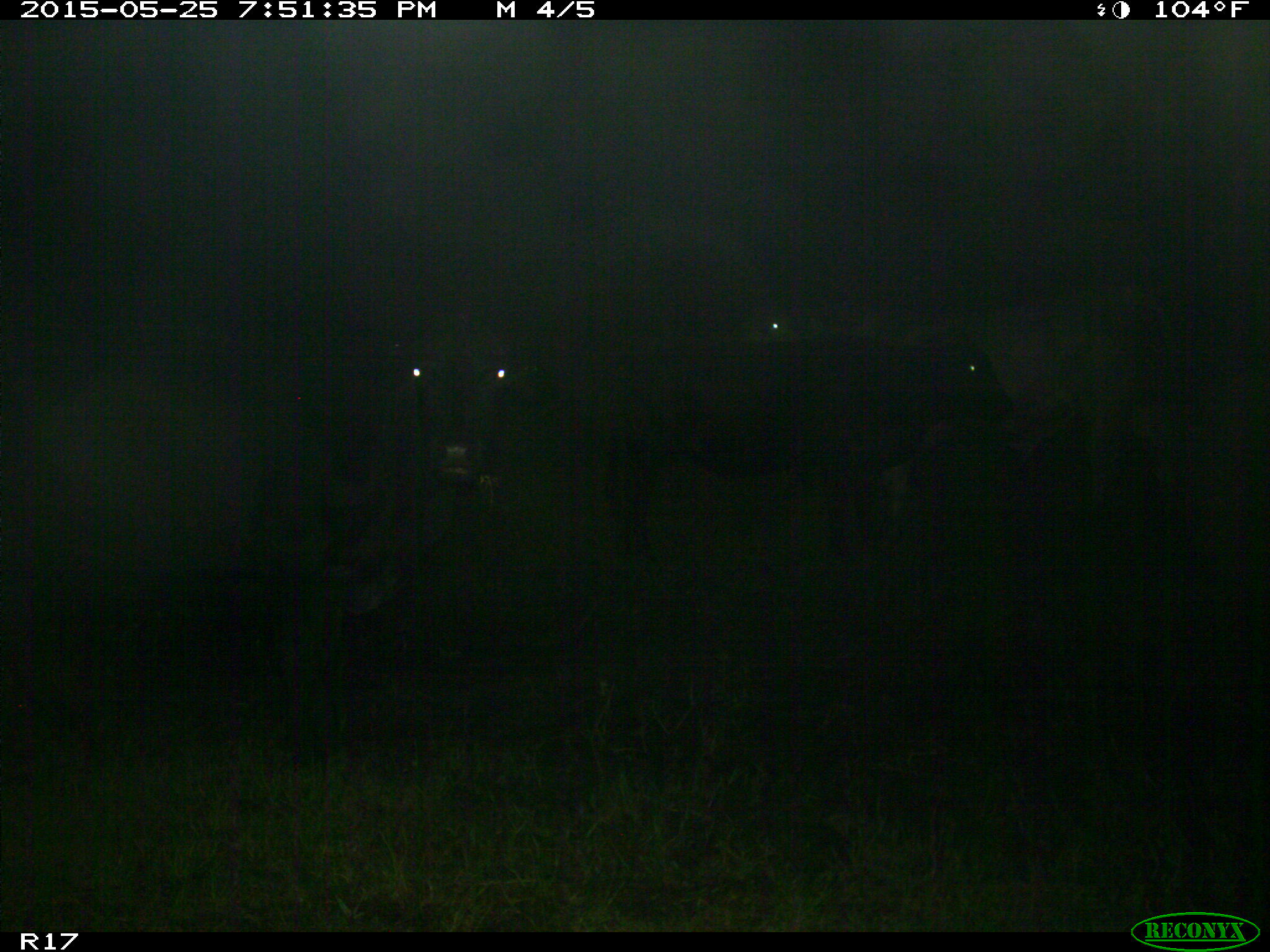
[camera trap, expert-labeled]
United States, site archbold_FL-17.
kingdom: Animalia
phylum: Chordata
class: Mammalia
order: Artiodactyla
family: Bovidae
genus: Bos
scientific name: Bos taurus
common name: domestic cow